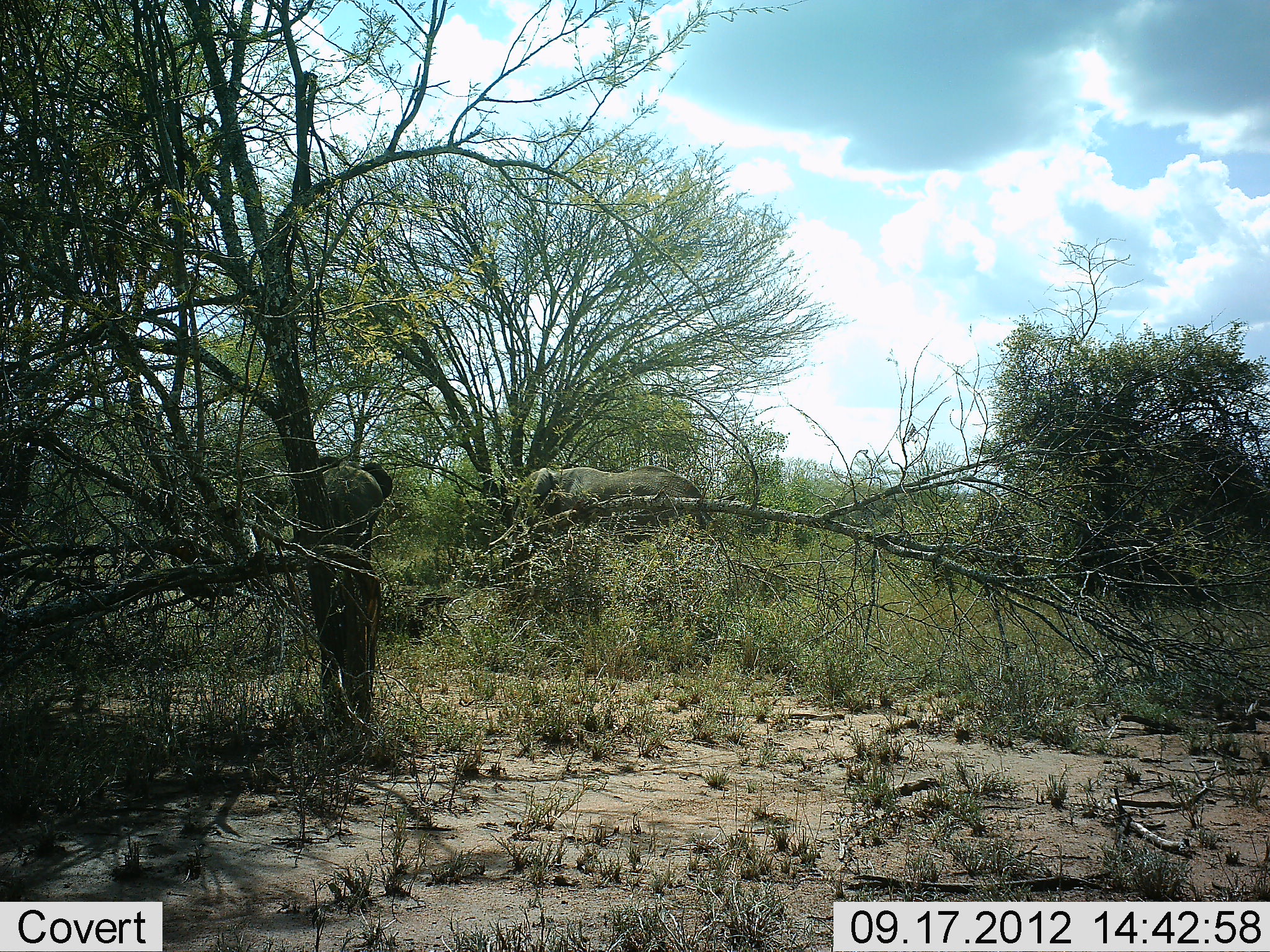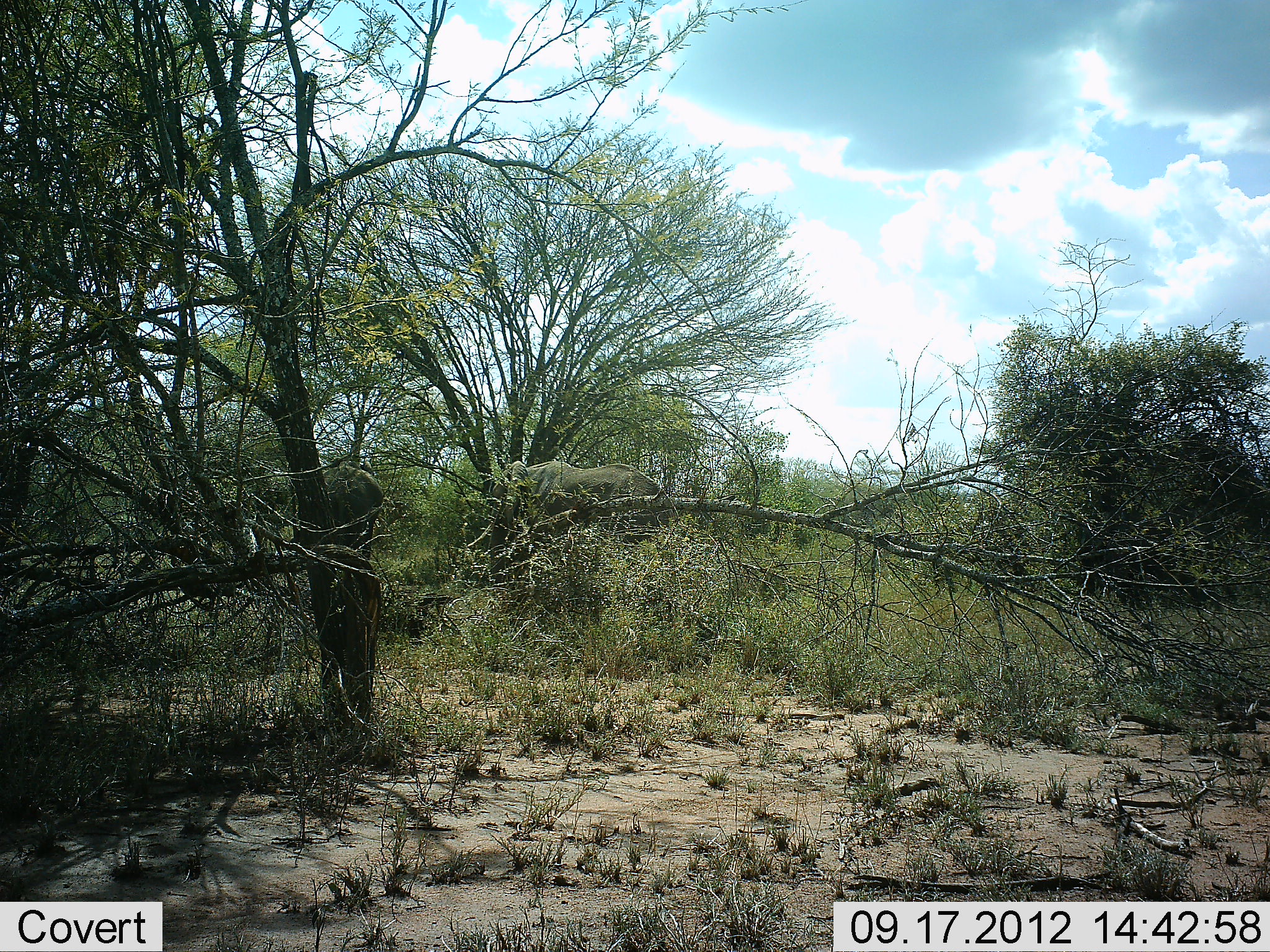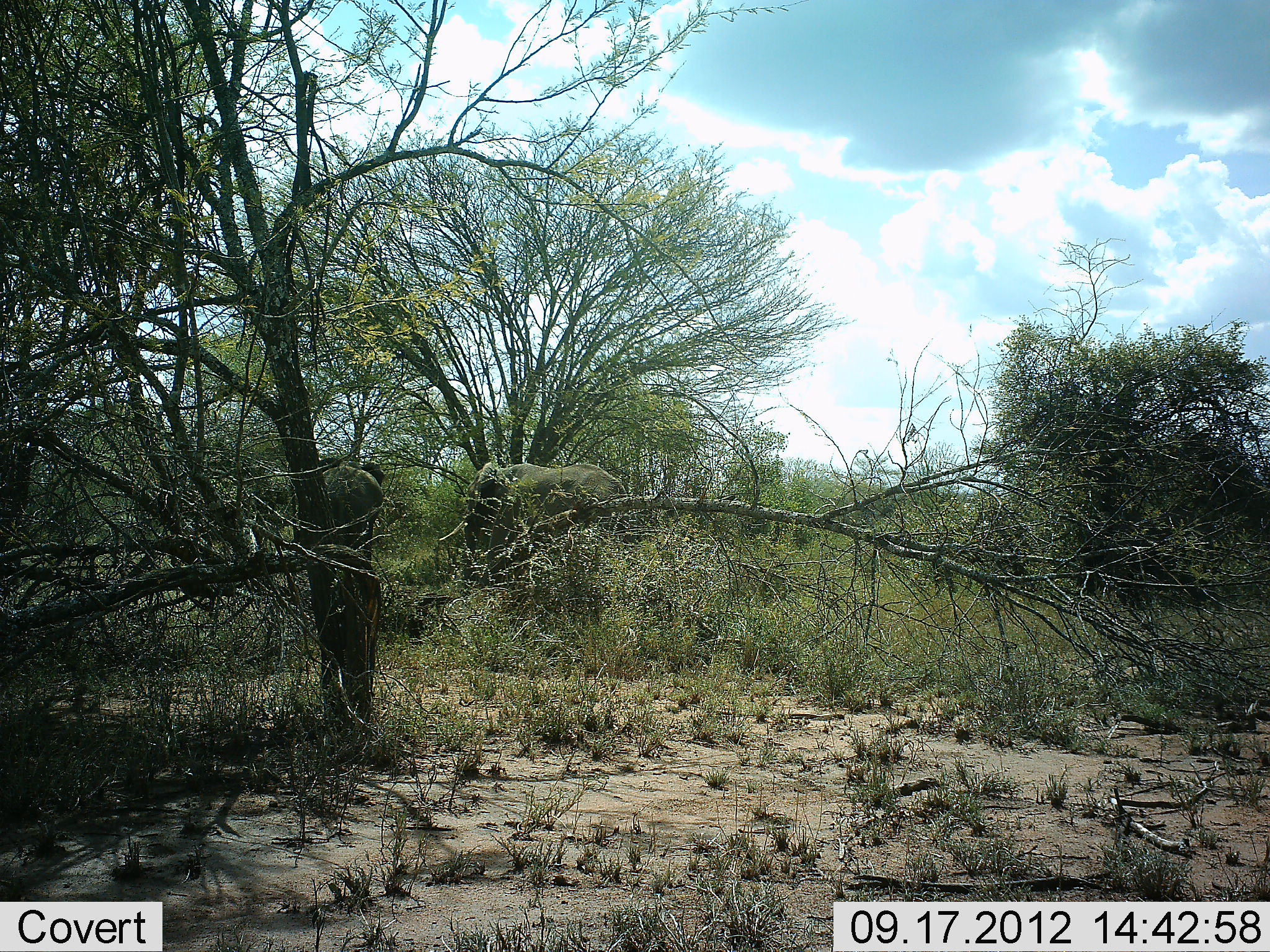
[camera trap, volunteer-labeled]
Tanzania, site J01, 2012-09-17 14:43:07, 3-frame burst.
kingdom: Animalia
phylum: Chordata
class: Mammalia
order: Proboscidea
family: Elephantidae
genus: Loxodonta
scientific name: Loxodonta africana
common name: african bush elephant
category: elephant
Elephant (african bush elephant) (Loxodonta africana), count 2. Behavior (volunteer vote fractions): standing 40%, resting 0%, moving 90%, interacting 0%. Young present (vote fraction): 0%. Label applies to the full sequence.